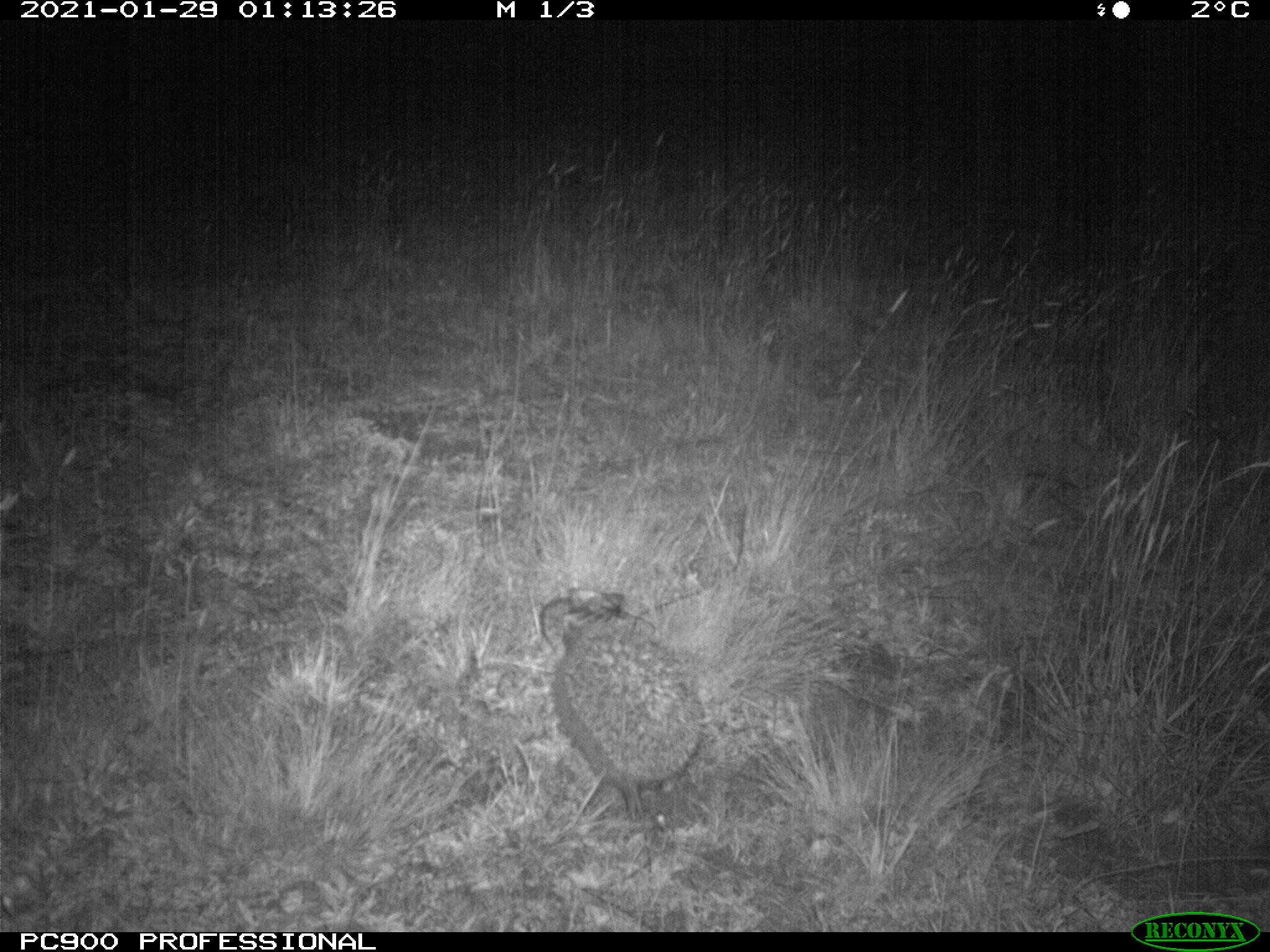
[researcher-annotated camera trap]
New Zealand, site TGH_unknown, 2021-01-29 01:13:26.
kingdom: Animalia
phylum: Chordata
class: Mammalia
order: Eulipotyphla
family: Erinaceidae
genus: Erinaceus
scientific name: Erinaceus europaeus europaeus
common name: european hedgehog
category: hedgehog